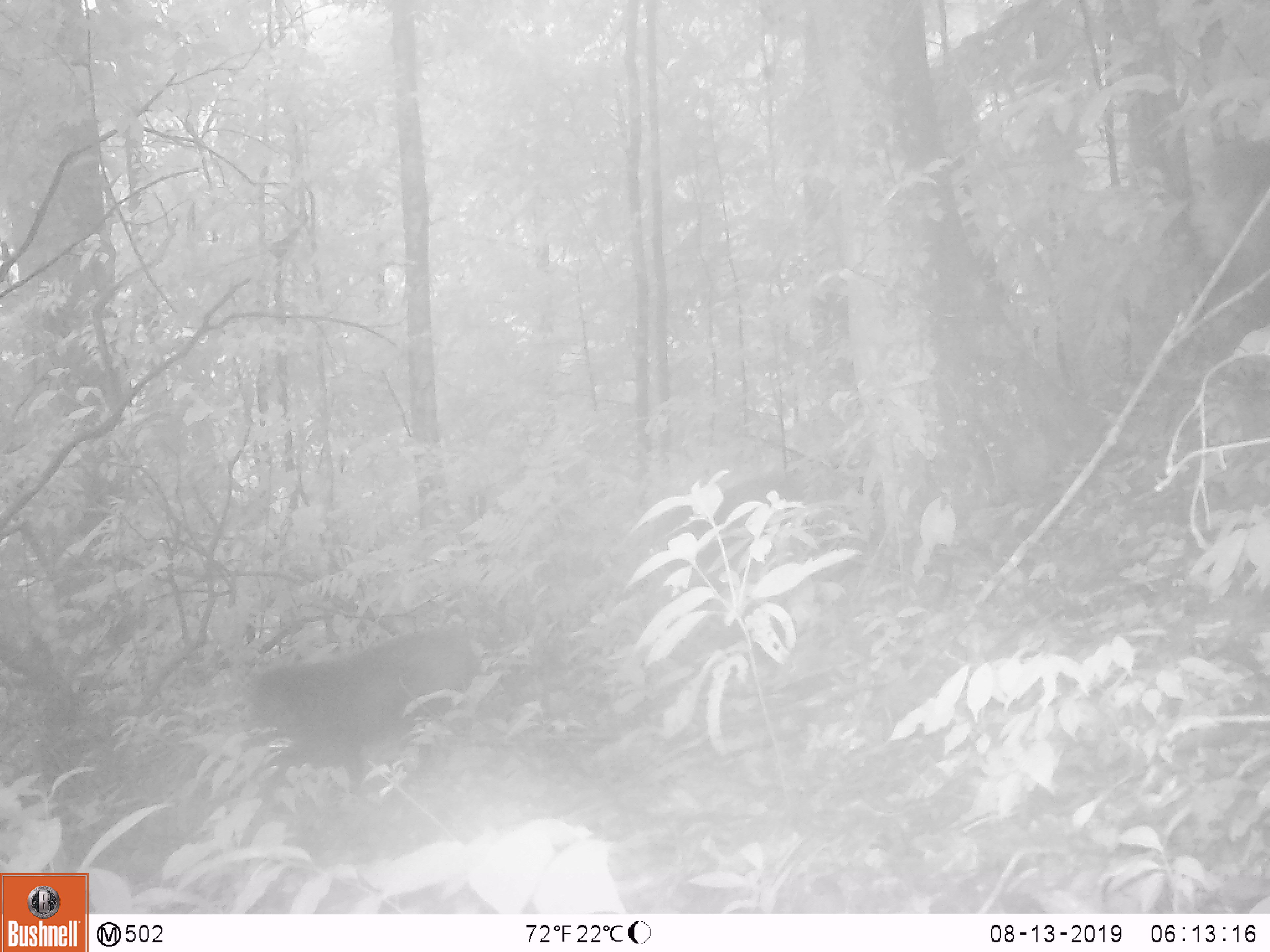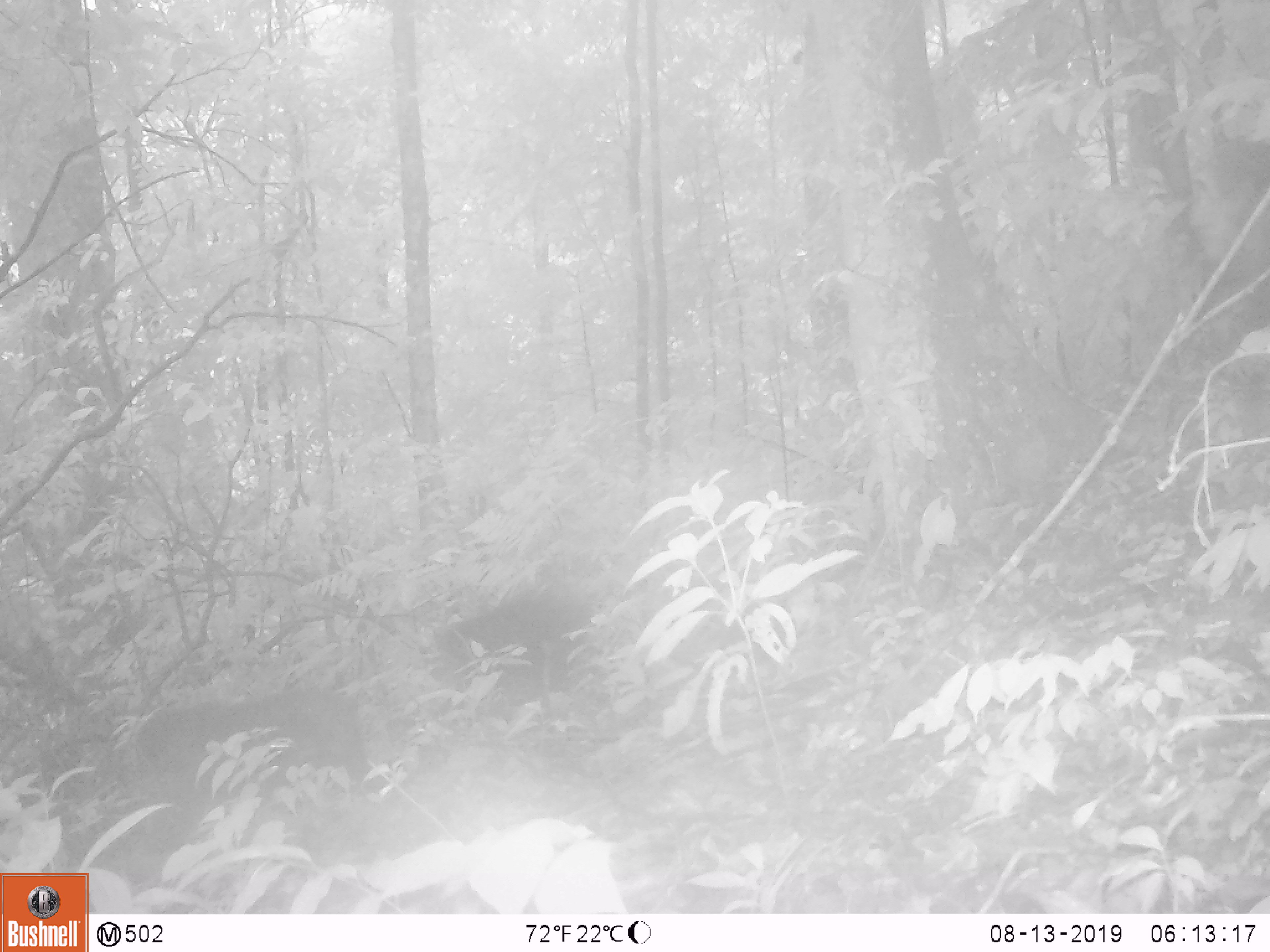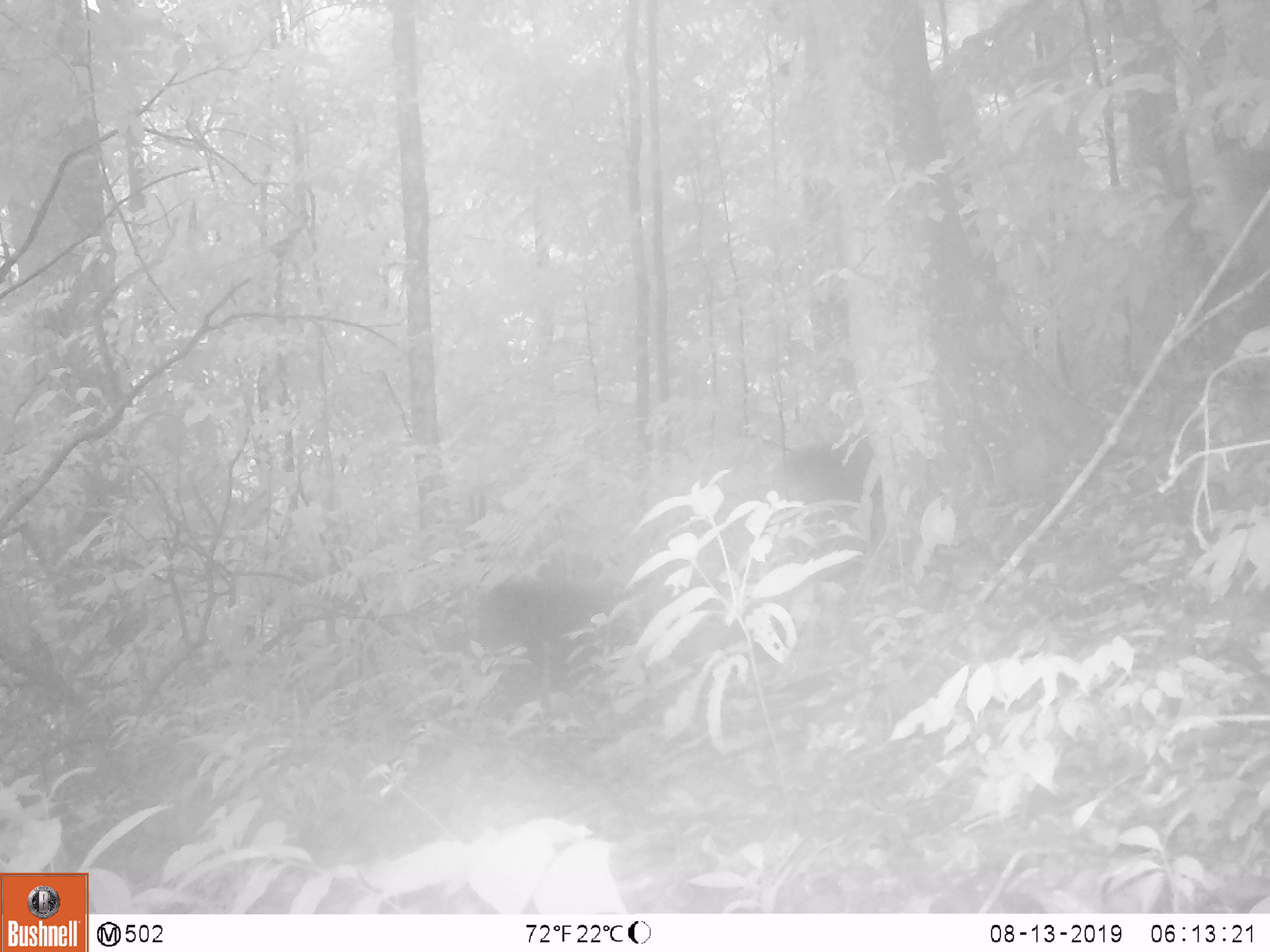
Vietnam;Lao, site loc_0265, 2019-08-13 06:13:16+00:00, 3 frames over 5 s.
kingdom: Animalia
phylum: Chordata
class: Mammalia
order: Primates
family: Cercopithecidae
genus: Macaca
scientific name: Macaca arctoides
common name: stump-tailed macaque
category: stump tailed macaque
Stump tailed macaque (stump-tailed macaque) (Macaca arctoides). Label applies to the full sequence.